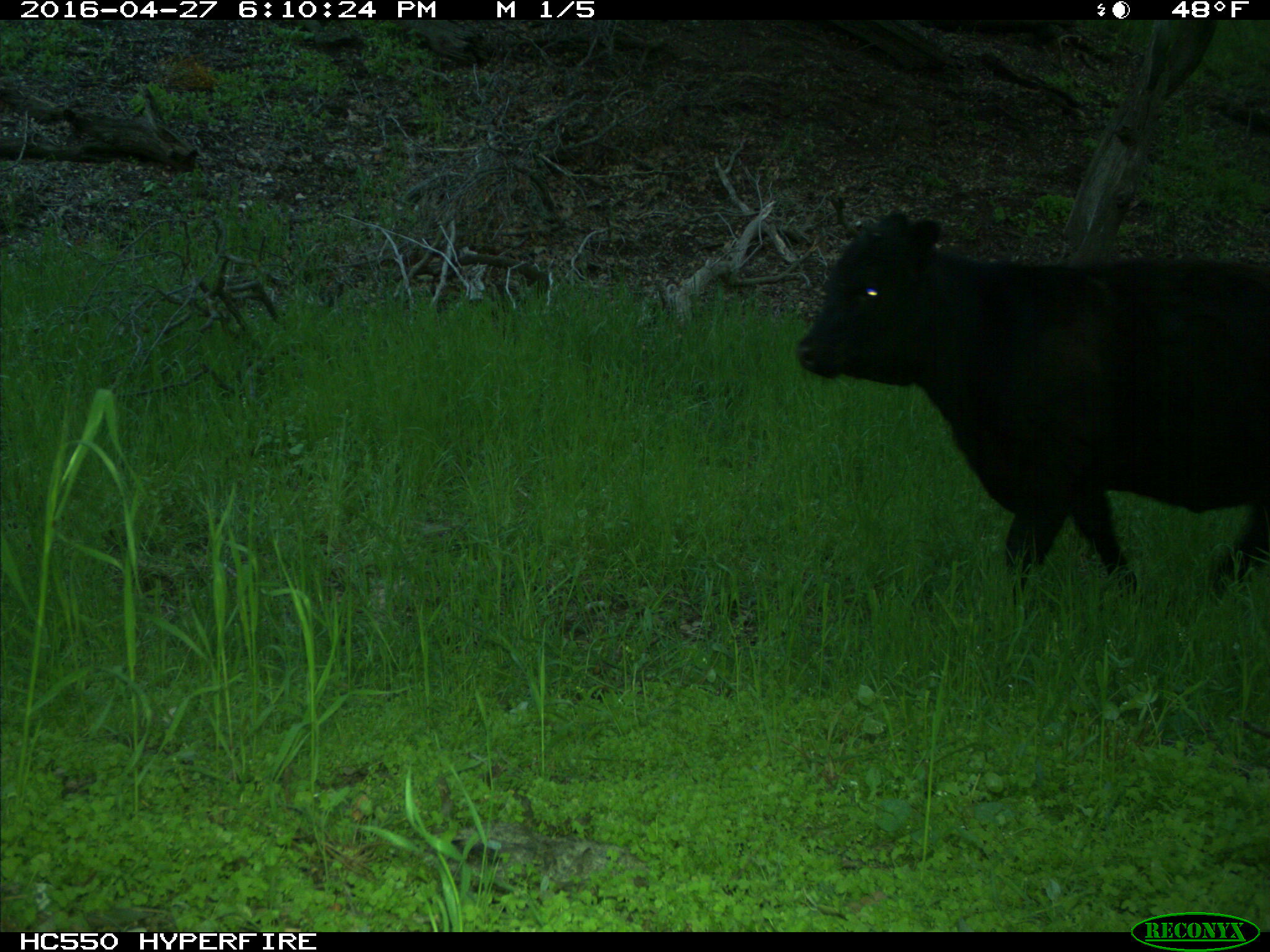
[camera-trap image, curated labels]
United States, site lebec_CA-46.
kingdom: Animalia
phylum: Chordata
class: Mammalia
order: Artiodactyla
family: Bovidae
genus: Bos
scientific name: Bos taurus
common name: domestic cow